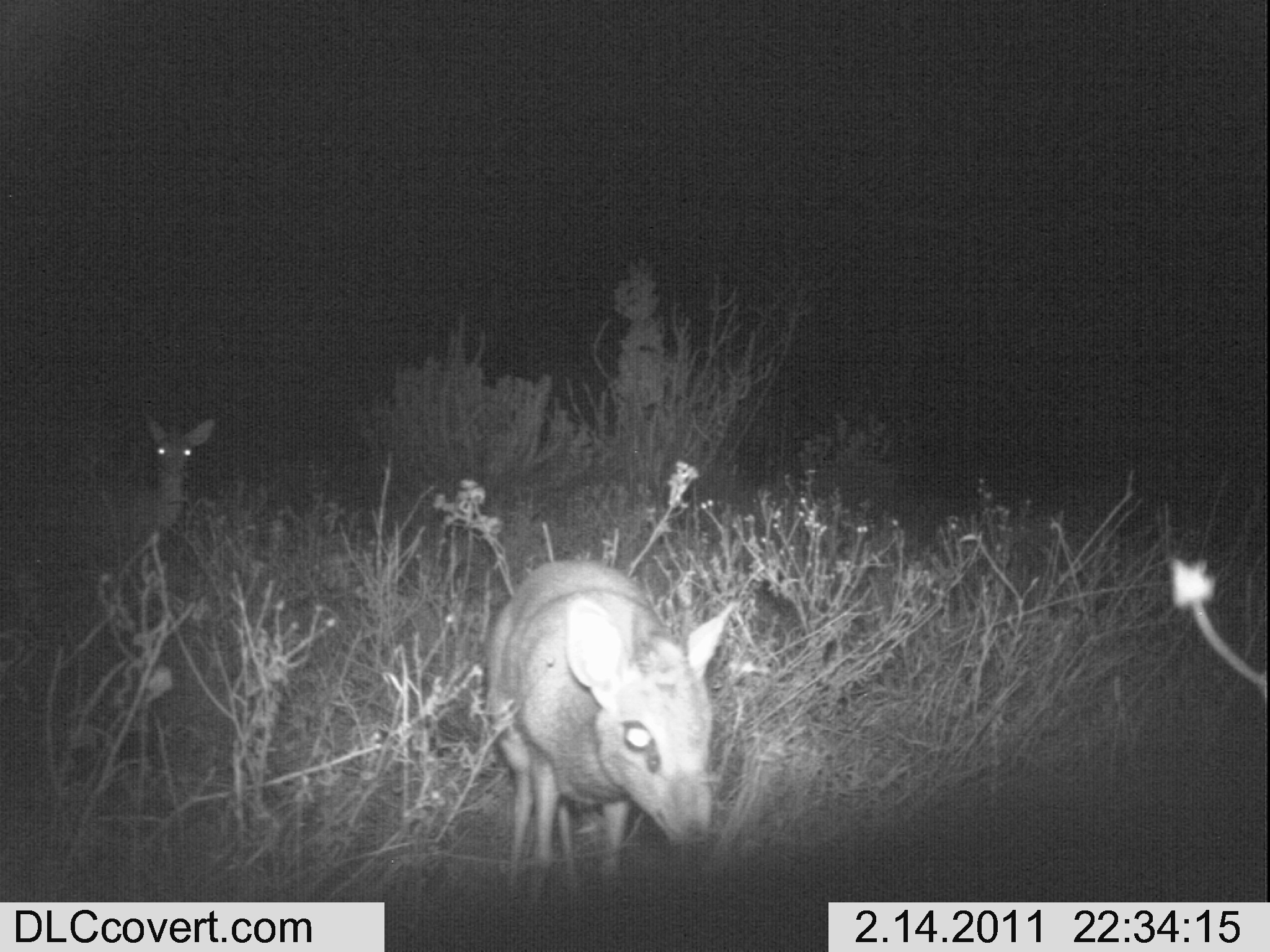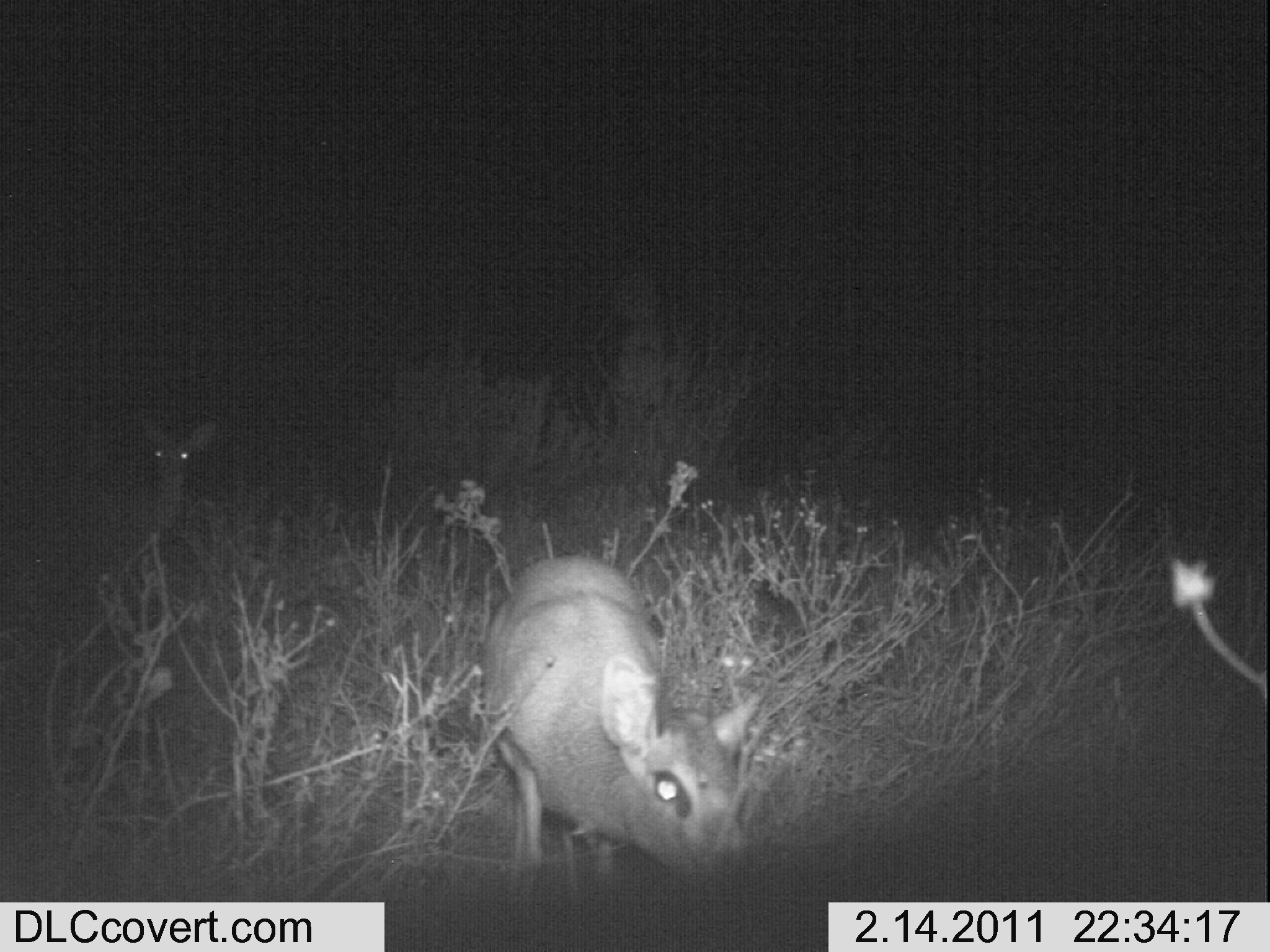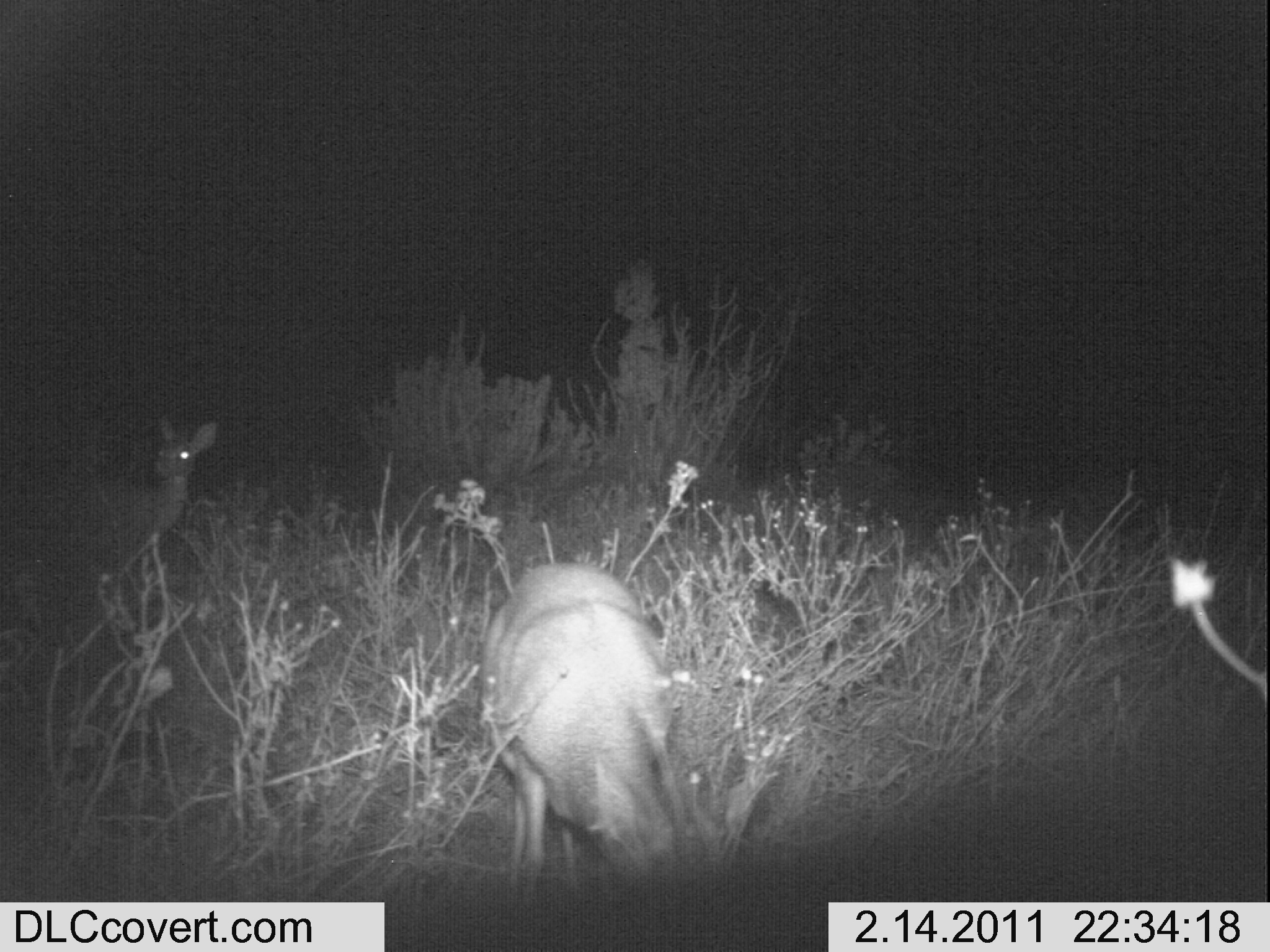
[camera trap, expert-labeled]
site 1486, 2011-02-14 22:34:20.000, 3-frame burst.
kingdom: Animalia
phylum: Chordata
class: Mammalia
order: Artiodactyla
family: Bovidae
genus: Madoqua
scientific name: Madoqua guentheri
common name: günther's dik-dik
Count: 2.